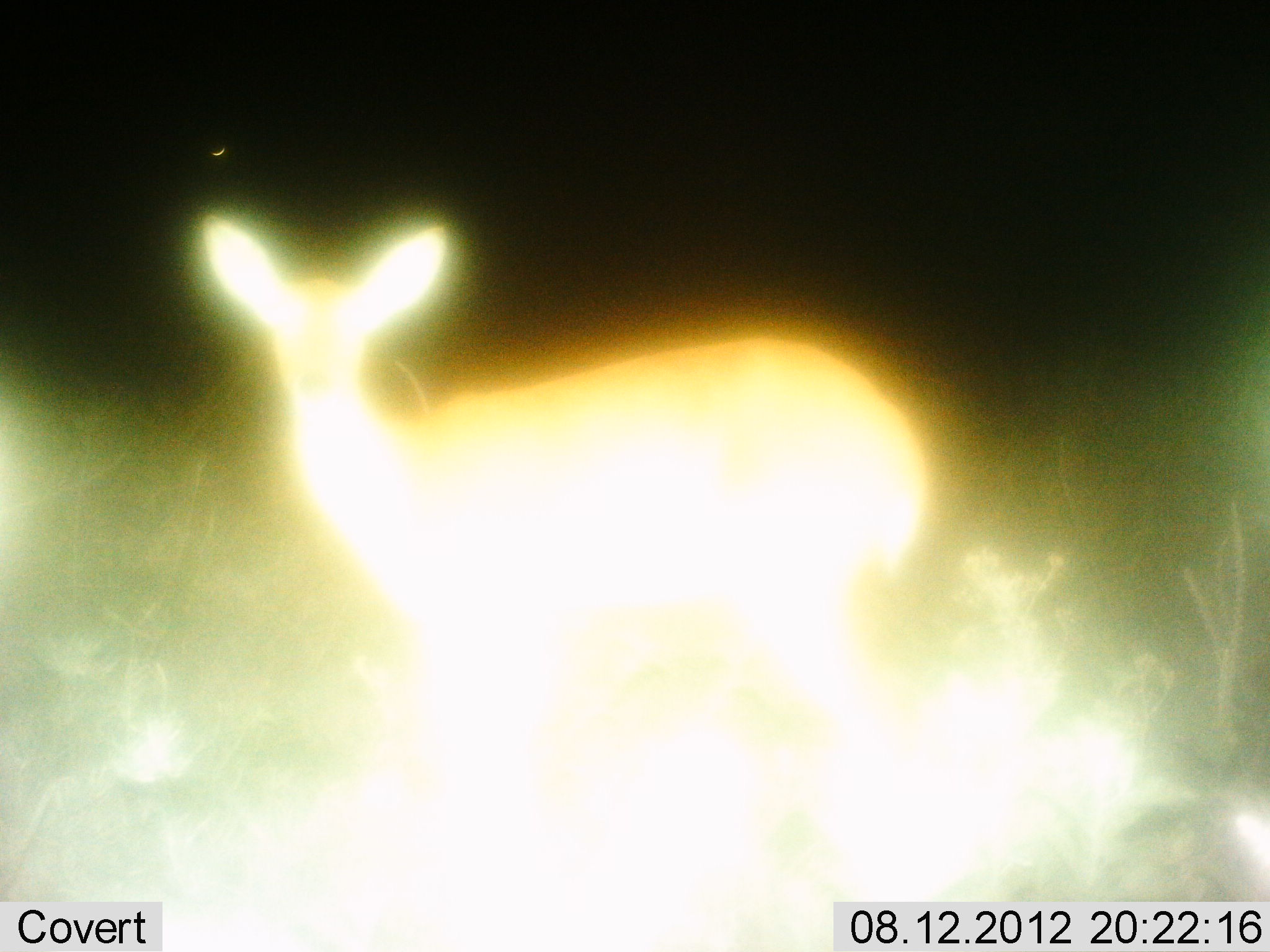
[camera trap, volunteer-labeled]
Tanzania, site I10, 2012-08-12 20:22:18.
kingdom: Animalia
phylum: Chordata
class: Mammalia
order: Artiodactyla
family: Bovidae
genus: Redunca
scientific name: Redunca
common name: reedbuck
Reedbuck (Redunca), count 1. Behavior (volunteer vote fractions): standing 100%, resting 0%, moving 0%, interacting 0%. Young present (vote fraction): 10%. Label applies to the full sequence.